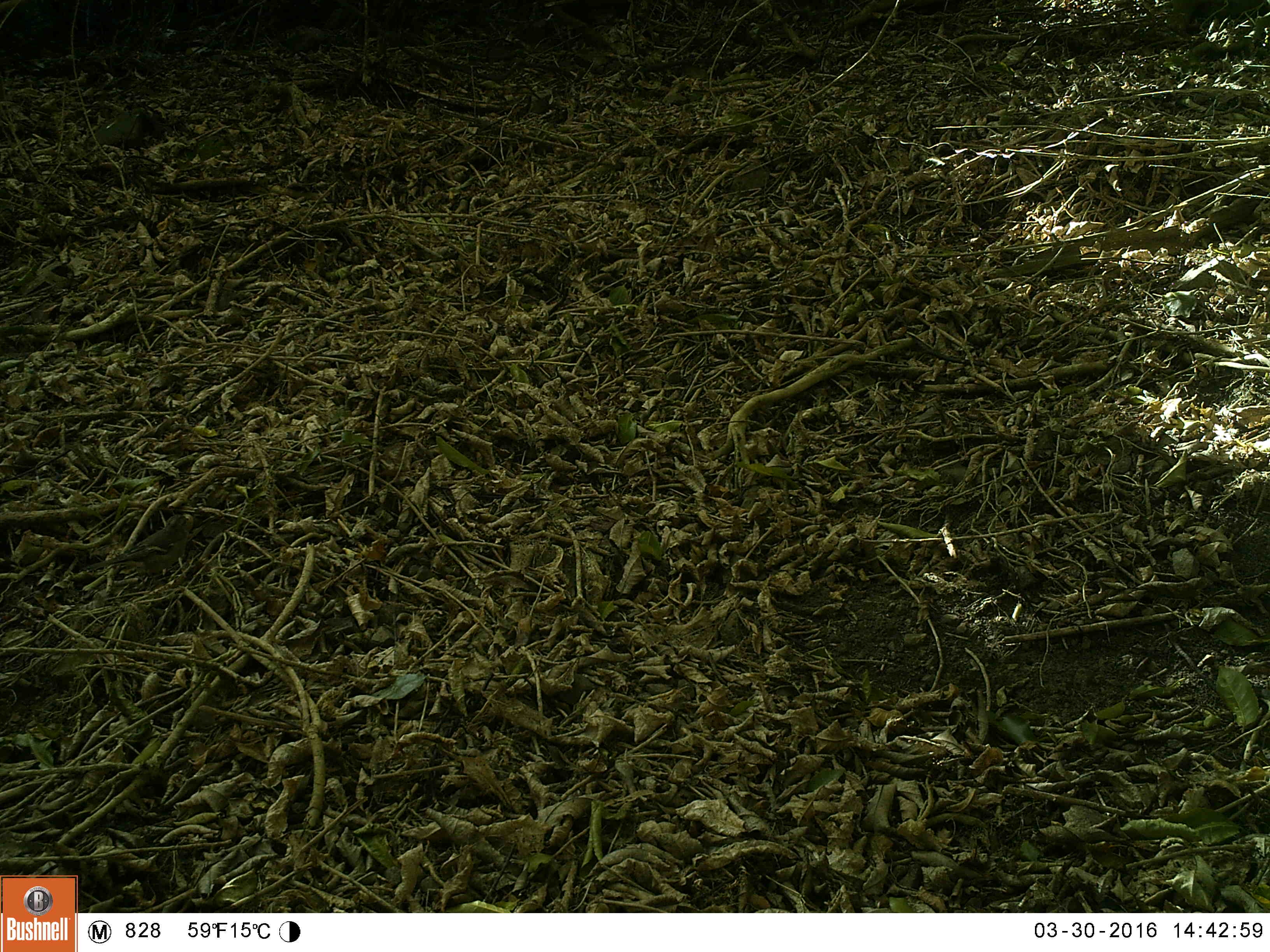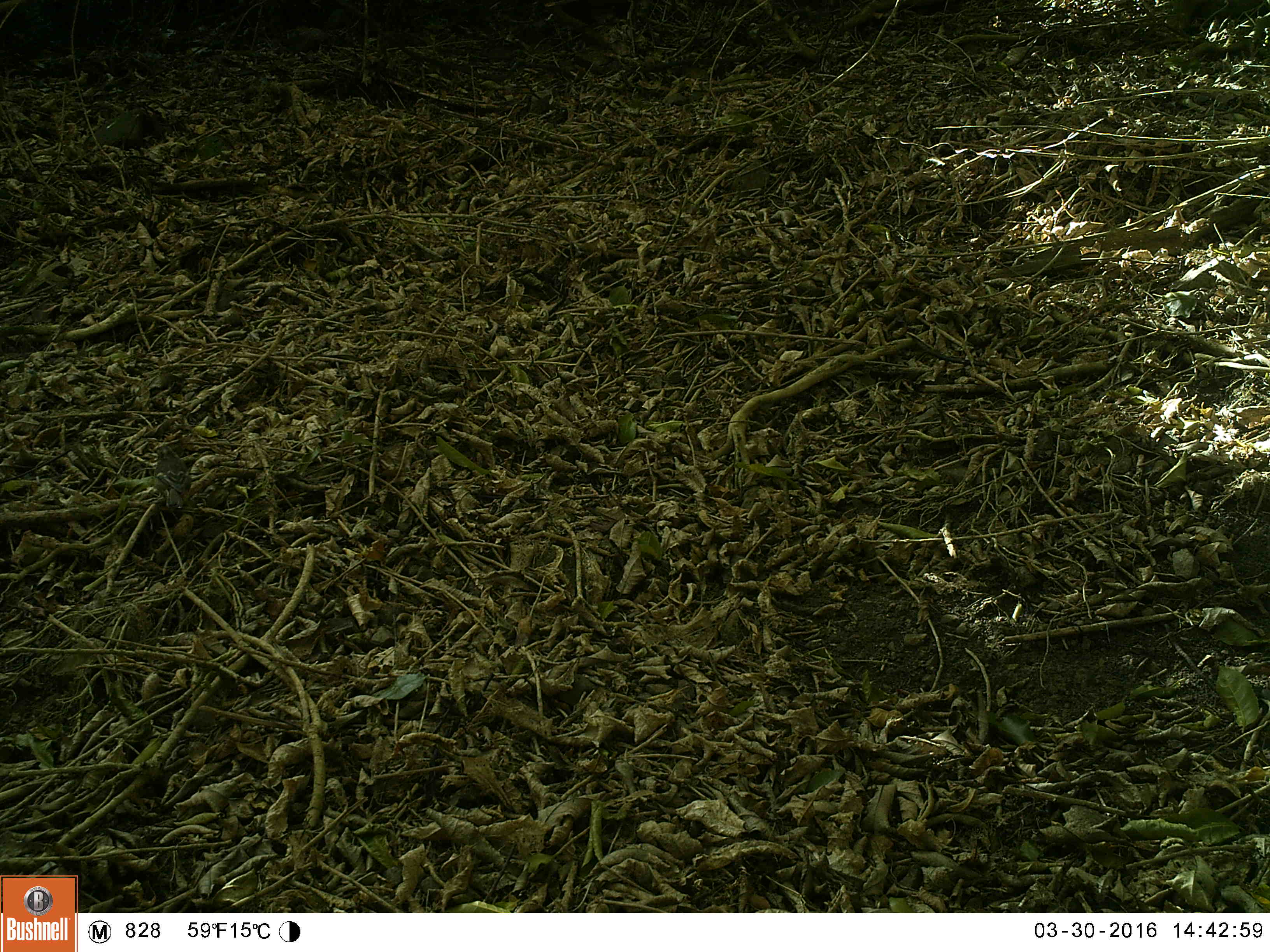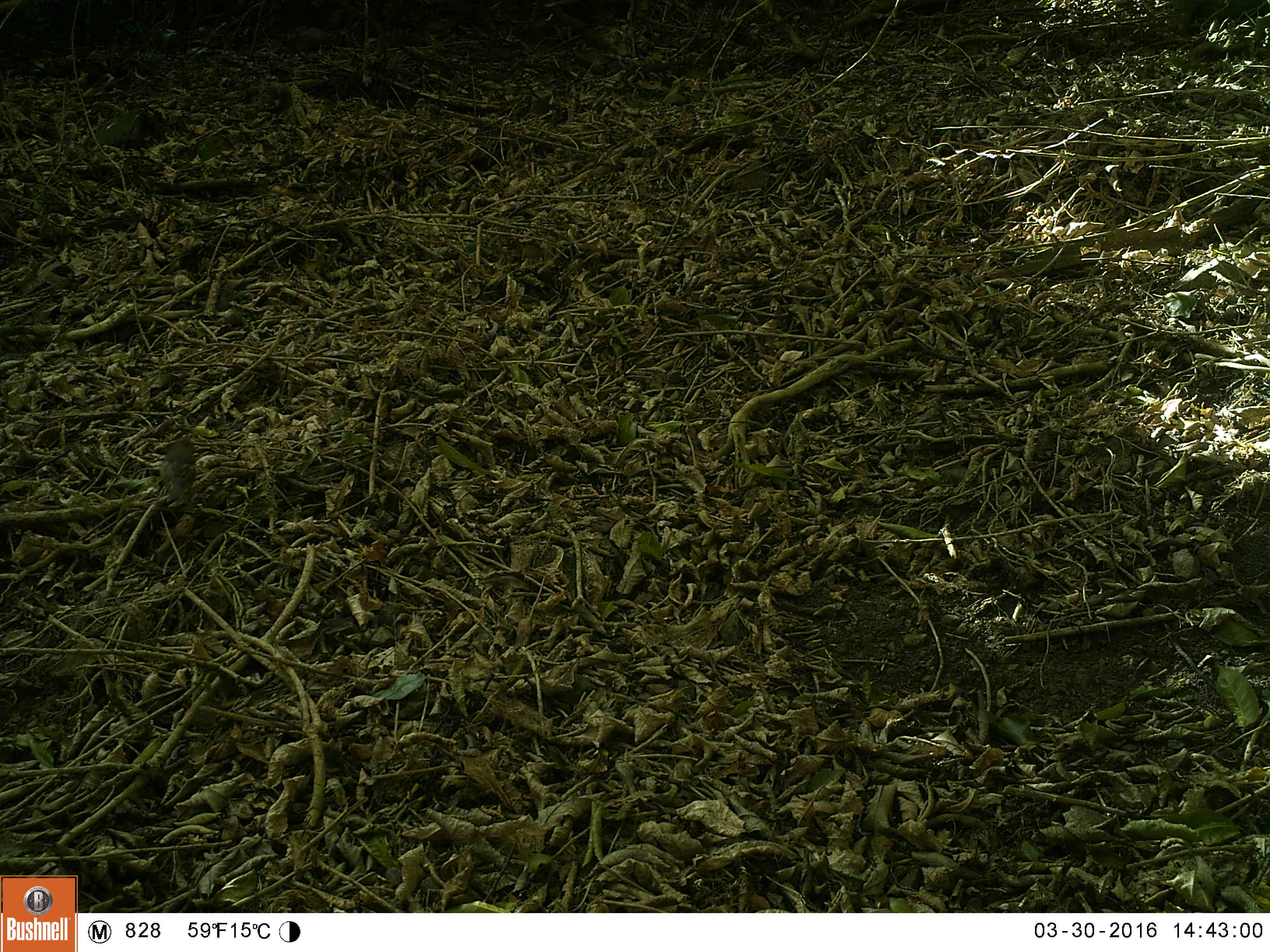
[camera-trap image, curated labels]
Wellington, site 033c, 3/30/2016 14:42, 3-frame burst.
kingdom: Animalia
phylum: Chordata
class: Aves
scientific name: Aves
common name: bird